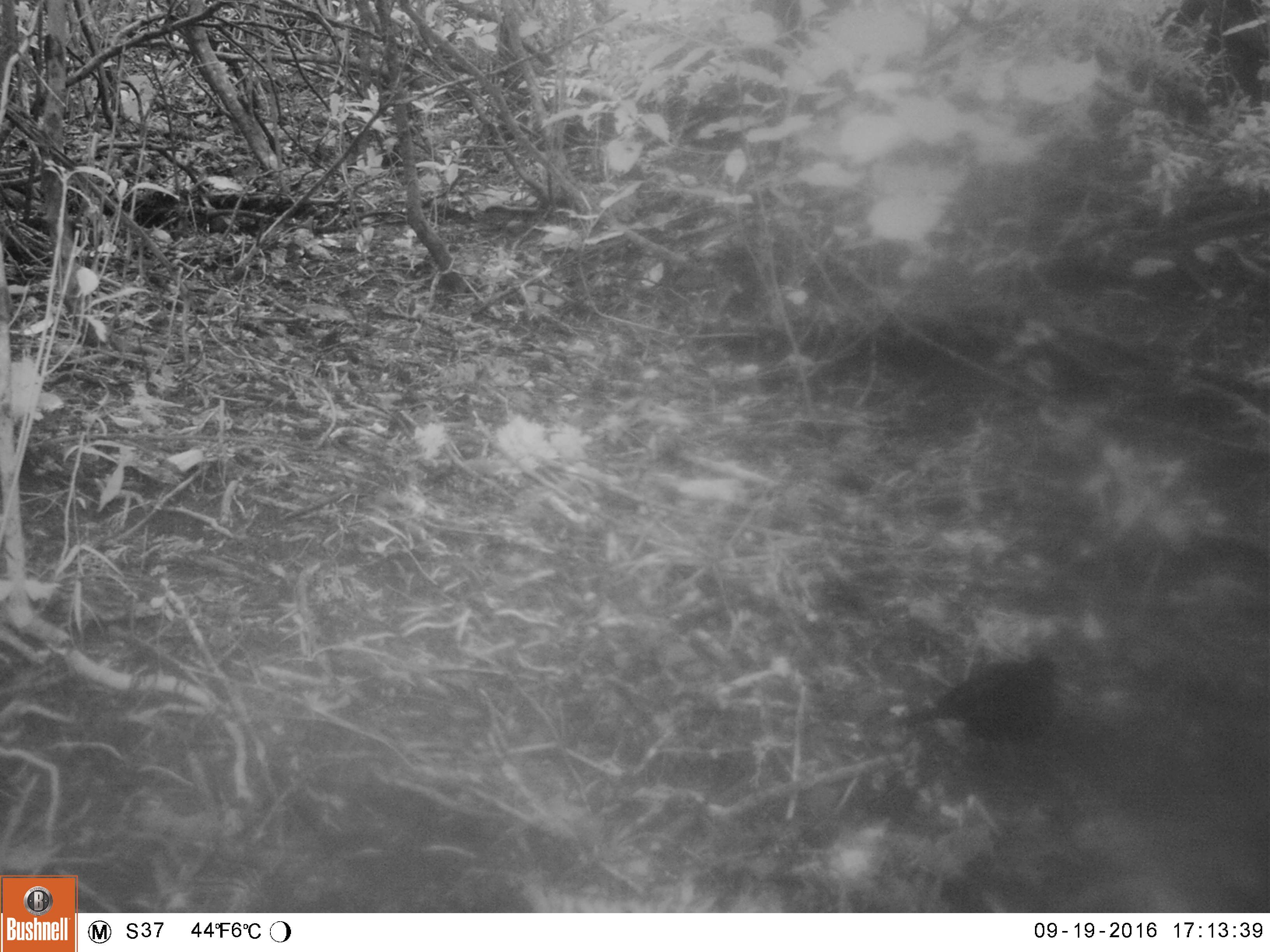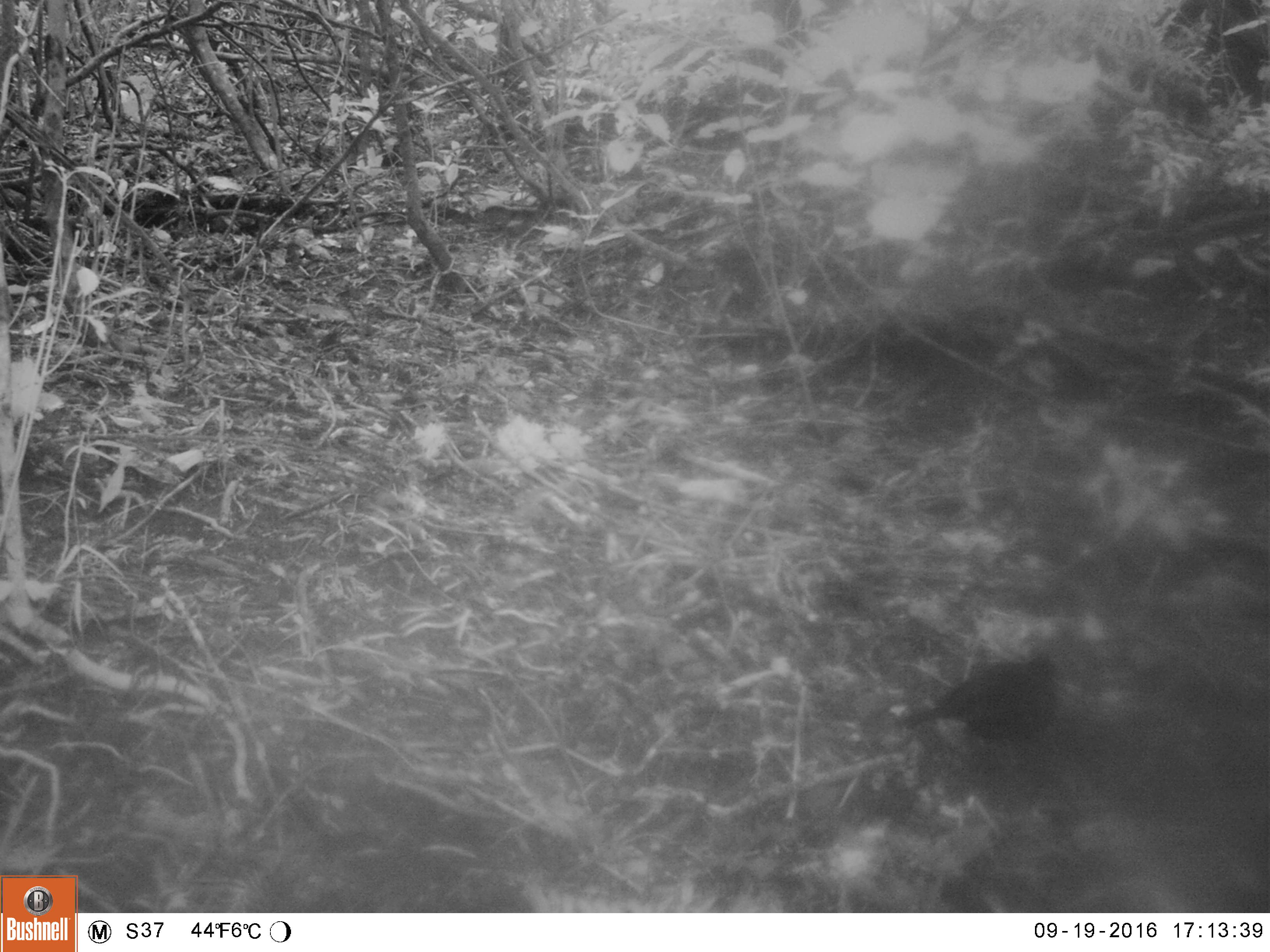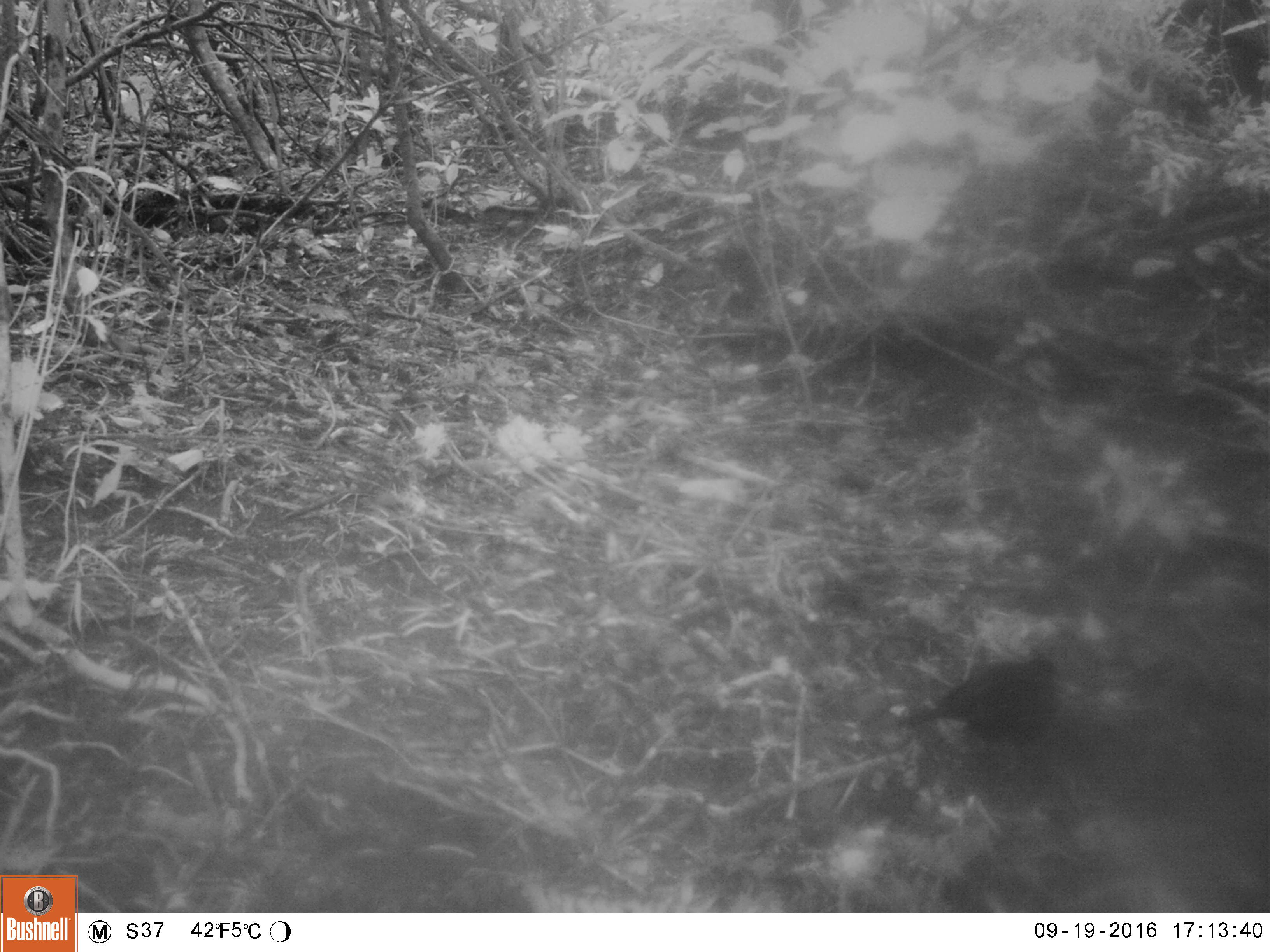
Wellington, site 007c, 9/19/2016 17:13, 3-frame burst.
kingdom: Animalia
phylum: Chordata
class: Aves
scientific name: Aves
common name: bird